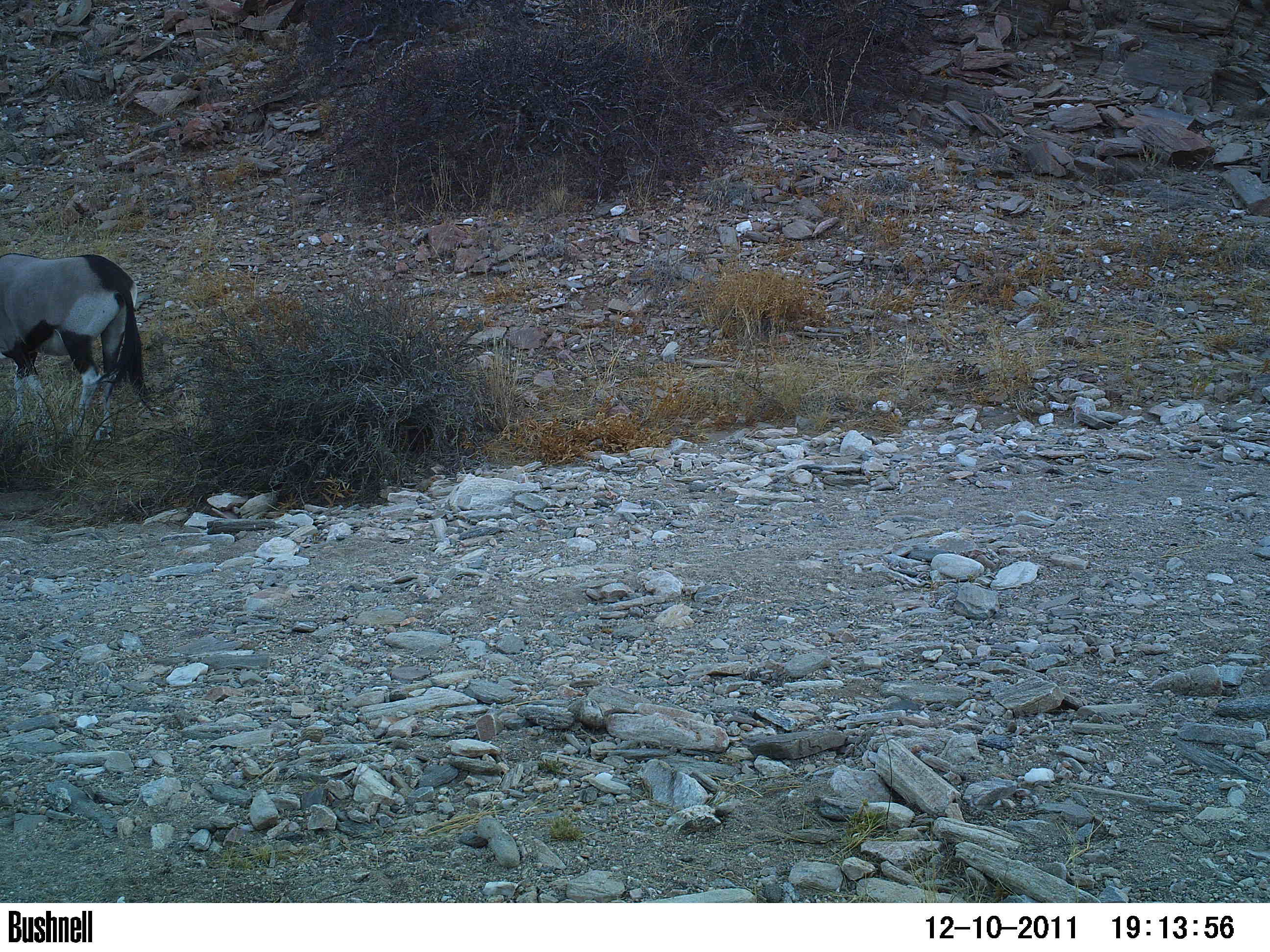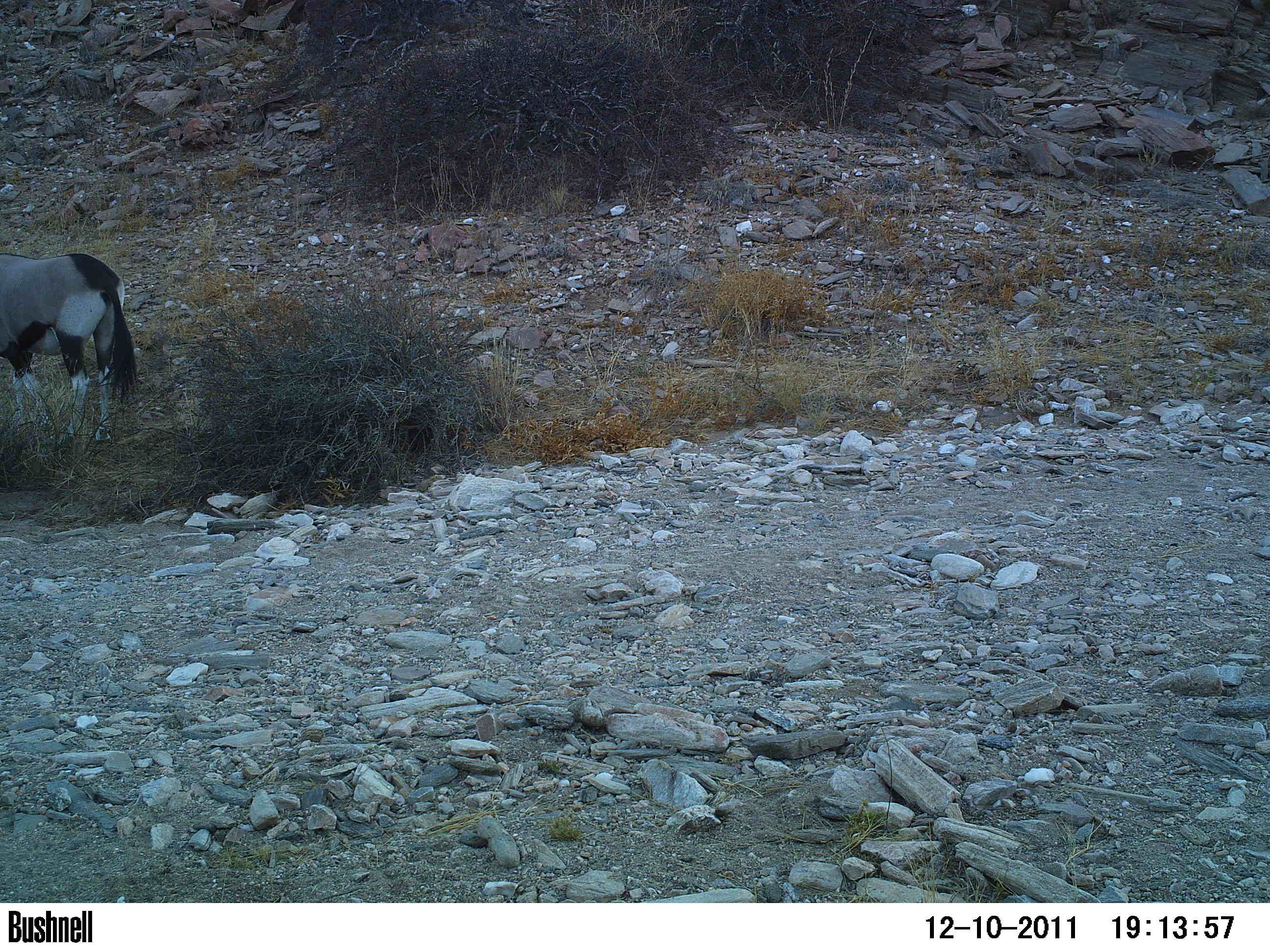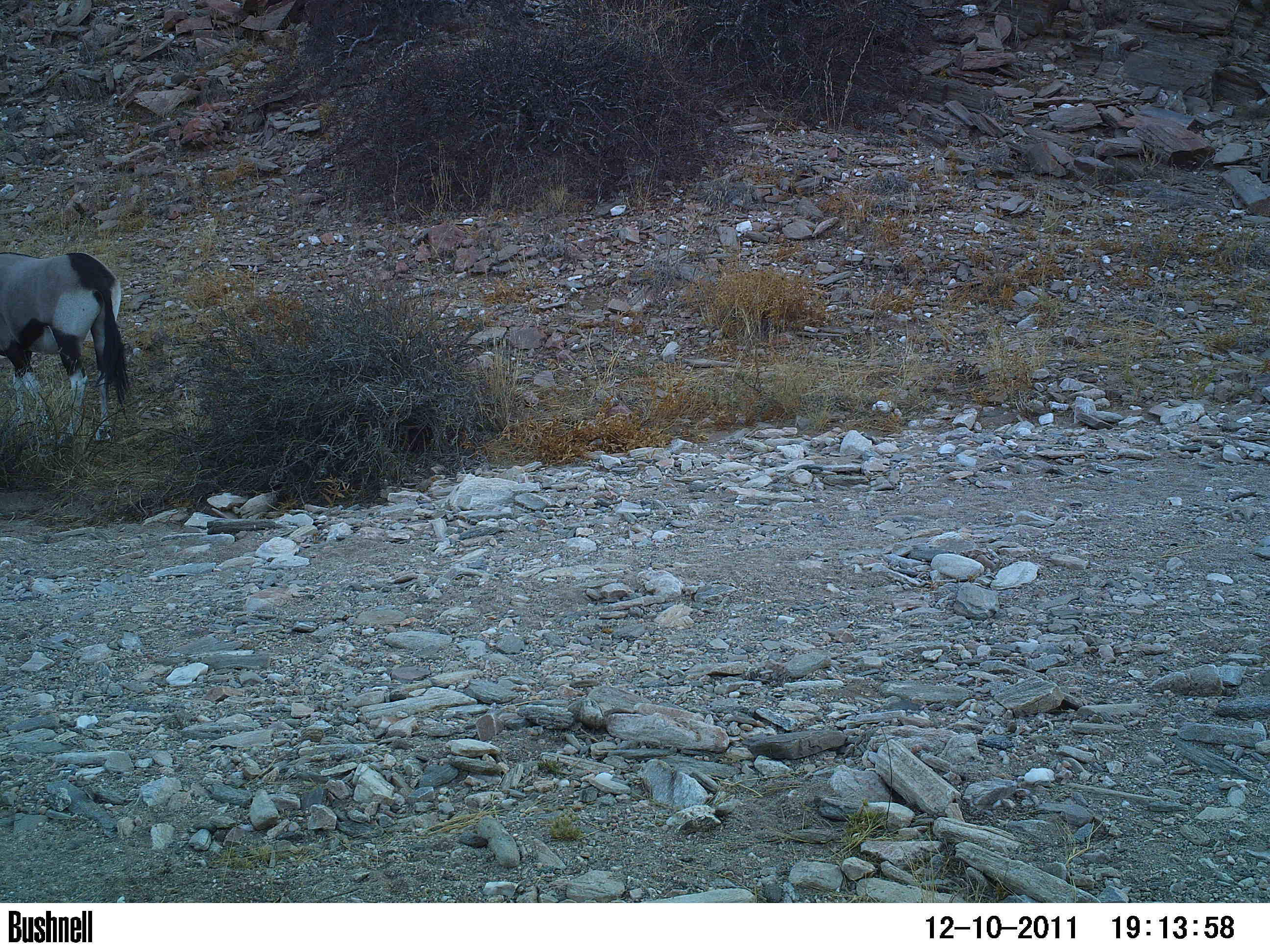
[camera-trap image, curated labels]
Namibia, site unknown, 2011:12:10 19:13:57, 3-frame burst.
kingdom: Animalia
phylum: Chordata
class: Mammalia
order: Artiodactyla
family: Bovidae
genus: Oryx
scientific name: Oryx gazella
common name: gemsbok